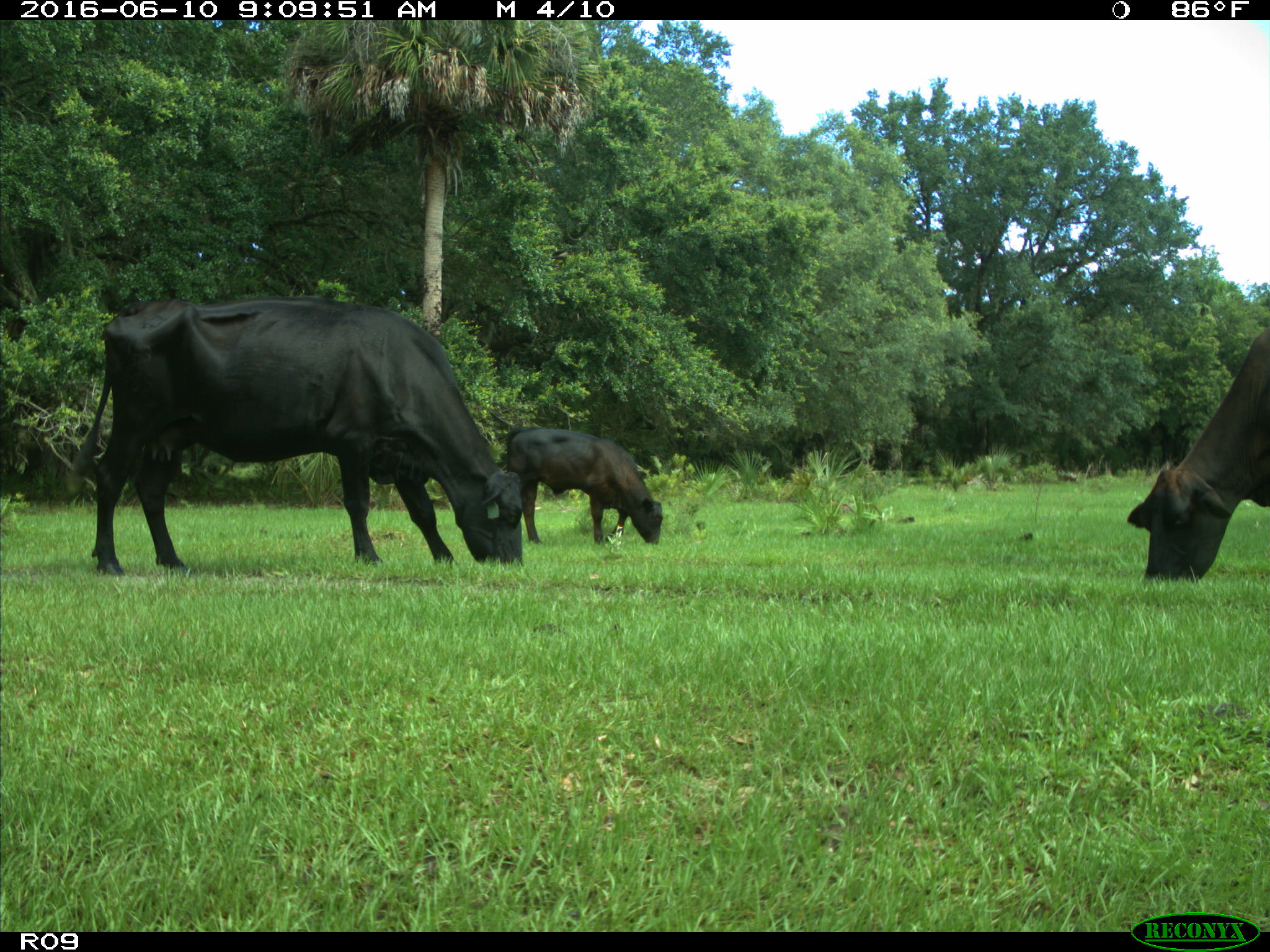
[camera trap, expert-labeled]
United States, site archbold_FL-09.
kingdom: Animalia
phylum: Chordata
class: Mammalia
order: Artiodactyla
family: Bovidae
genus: Bos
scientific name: Bos taurus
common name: domestic cow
Bos taurus (domestic cow).